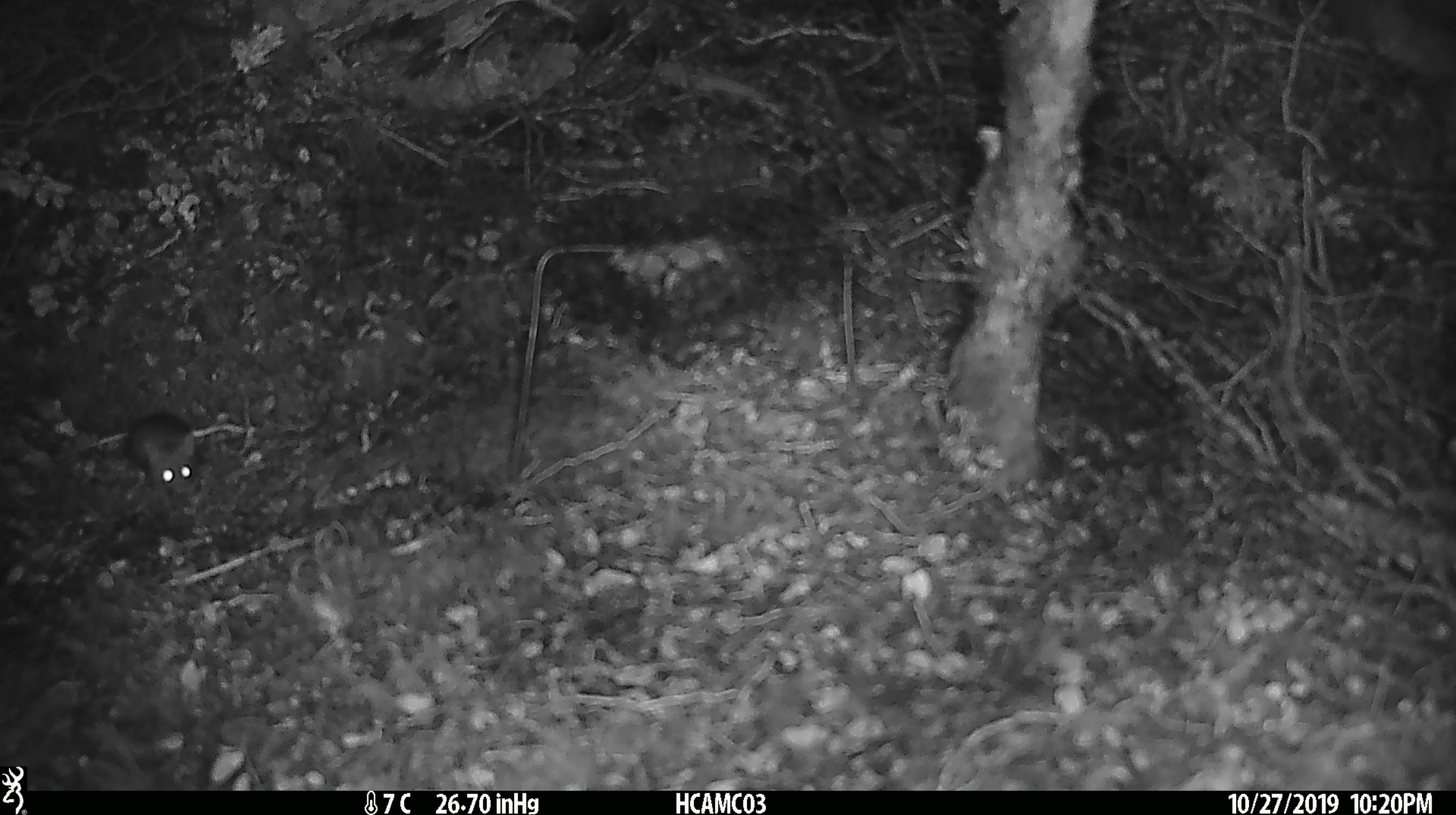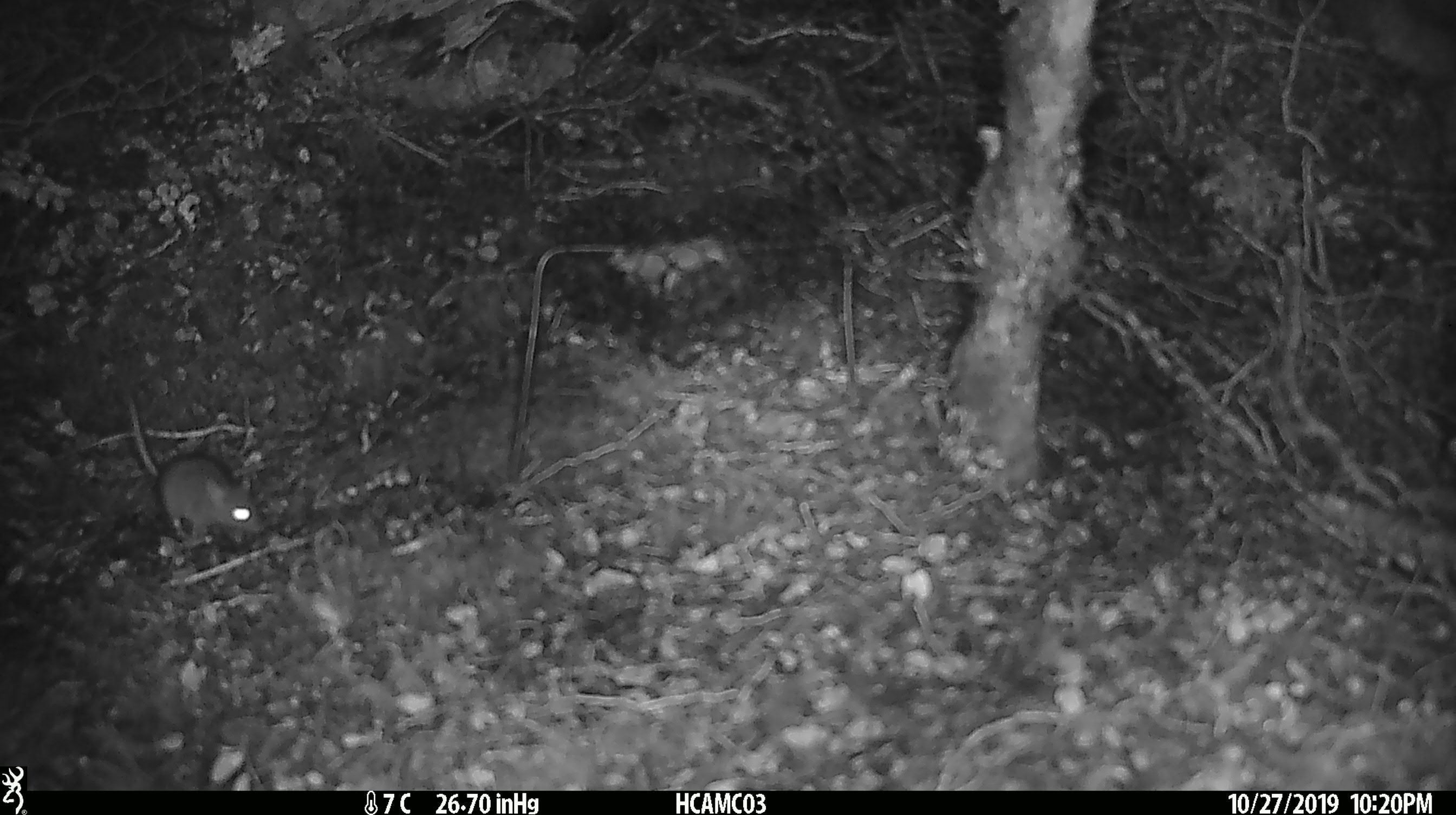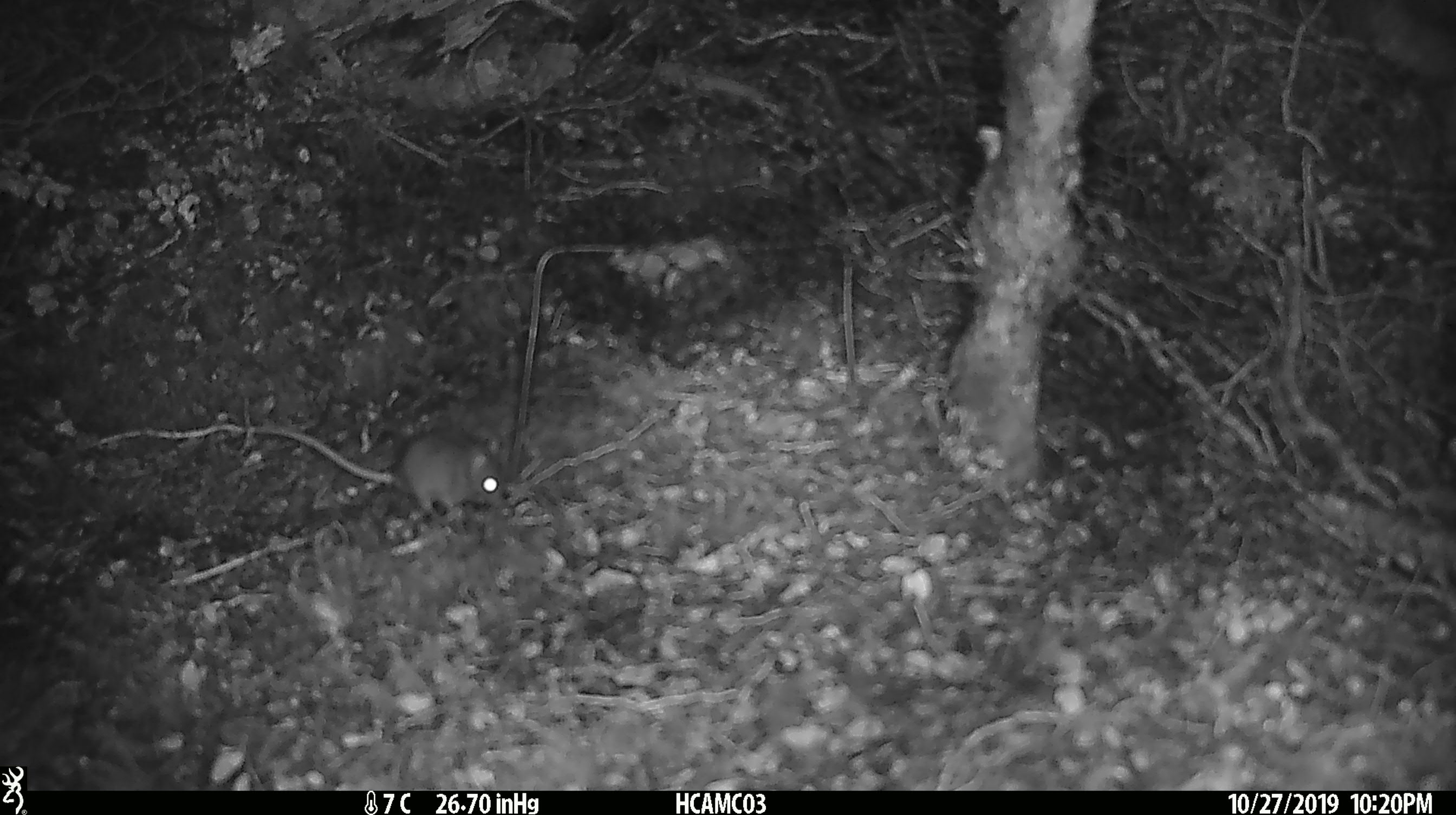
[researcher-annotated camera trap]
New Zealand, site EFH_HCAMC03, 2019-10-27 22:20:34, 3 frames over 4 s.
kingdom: Animalia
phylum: Chordata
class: Mammalia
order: Rodentia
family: Muridae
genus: Mus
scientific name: Mus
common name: mouse